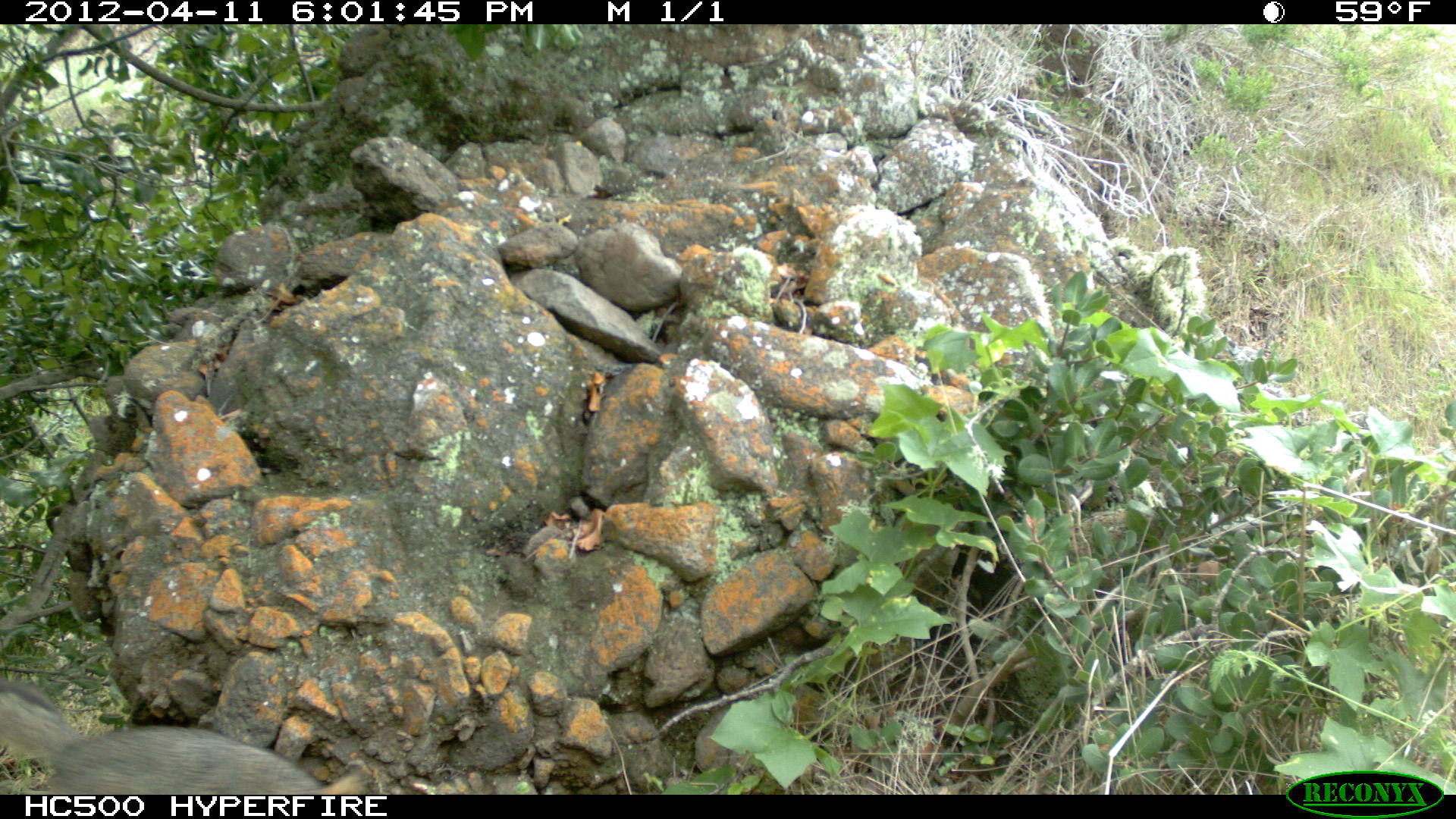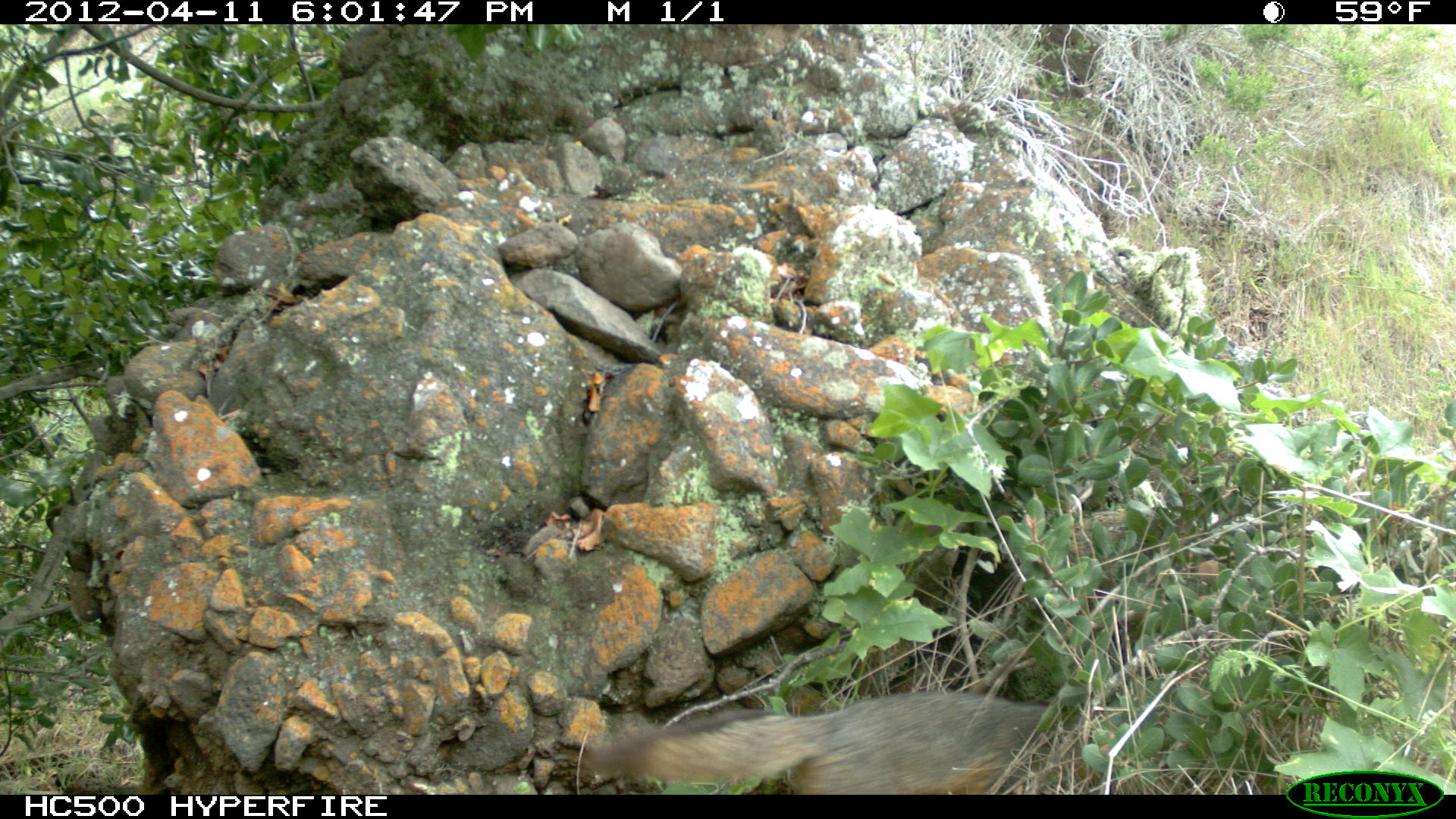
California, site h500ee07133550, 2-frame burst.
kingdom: Animalia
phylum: Chordata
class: Mammalia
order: Carnivora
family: Canidae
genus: Urocyon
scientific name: Urocyon littoralis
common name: island fox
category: fox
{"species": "fox (island fox) (Urocyon littoralis)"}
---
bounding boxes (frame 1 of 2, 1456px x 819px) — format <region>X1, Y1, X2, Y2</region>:
fox: <region>0, 679, 365, 794</region>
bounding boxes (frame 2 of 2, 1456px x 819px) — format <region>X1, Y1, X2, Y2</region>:
fox: <region>583, 689, 1061, 796</region>